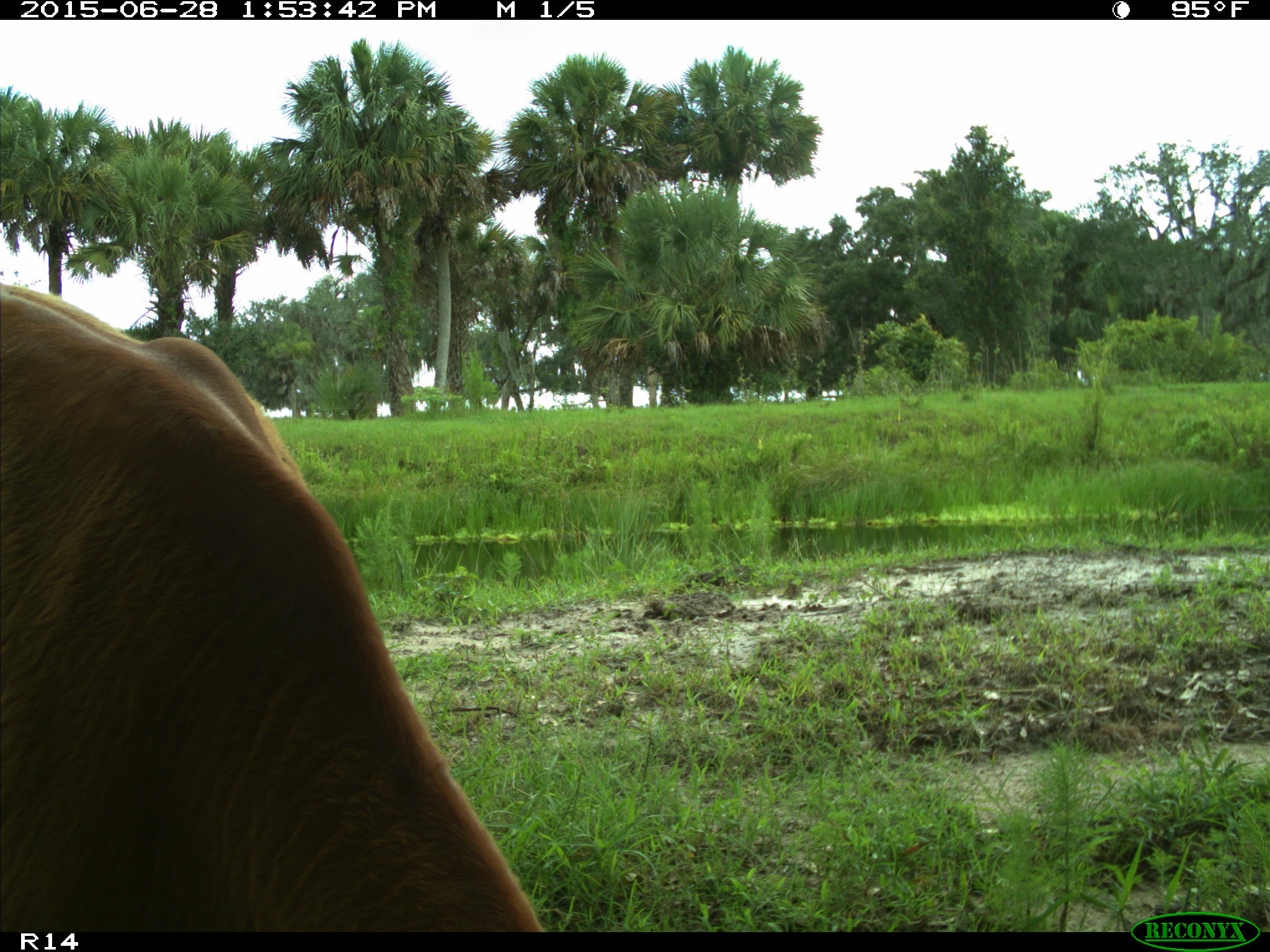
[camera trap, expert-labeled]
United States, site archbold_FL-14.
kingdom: Animalia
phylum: Chordata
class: Mammalia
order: Artiodactyla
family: Bovidae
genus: Bos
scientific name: Bos taurus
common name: domestic cow